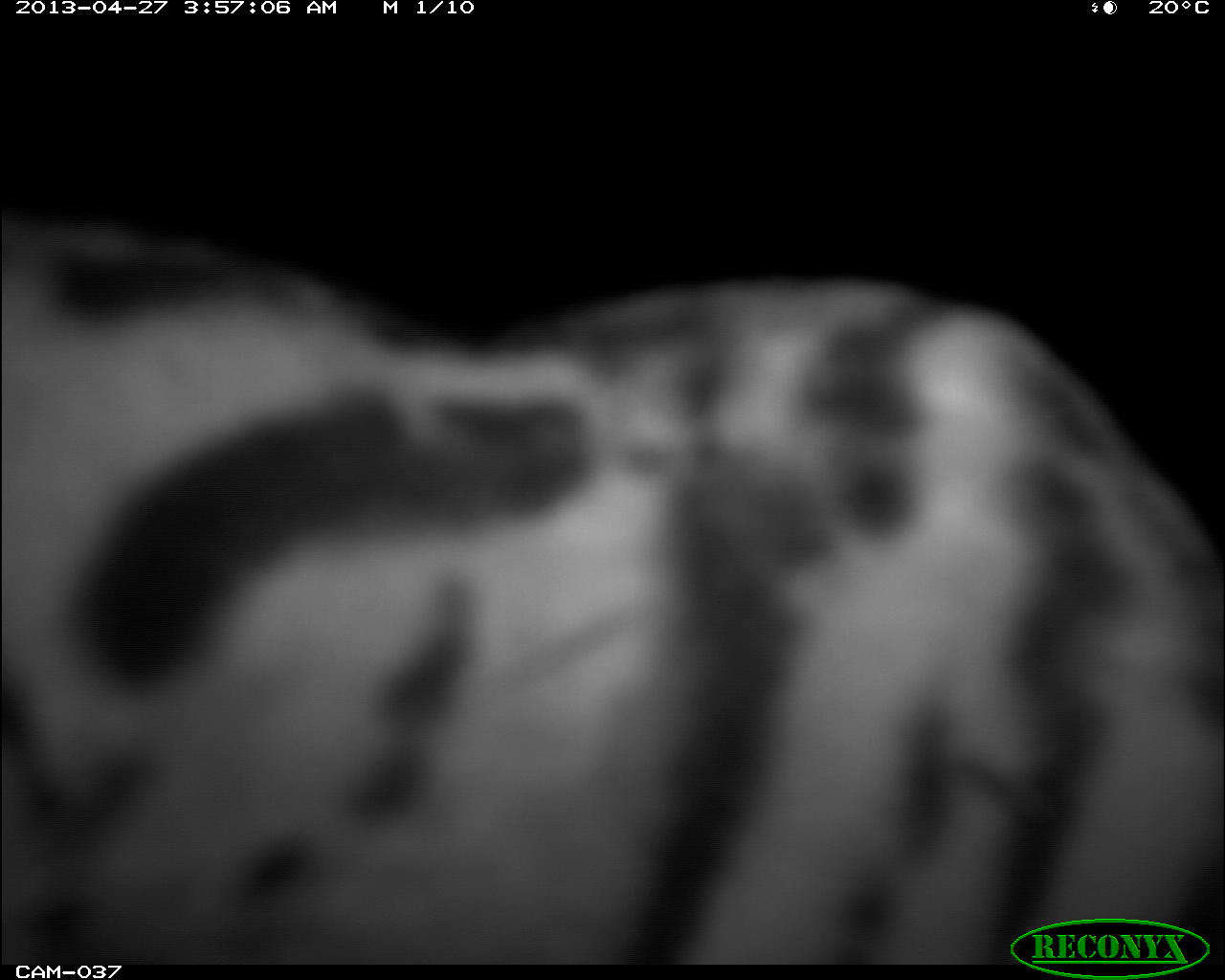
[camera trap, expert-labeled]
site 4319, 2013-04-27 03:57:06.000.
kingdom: Animalia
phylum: Chordata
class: Mammalia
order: Carnivora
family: Felidae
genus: Leopardus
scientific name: Leopardus pardalis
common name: ocelot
Leopardus pardalis (ocelot), count 1.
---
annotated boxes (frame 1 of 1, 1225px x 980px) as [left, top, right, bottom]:
leopardus pardalis: [0, 208, 1225, 960]